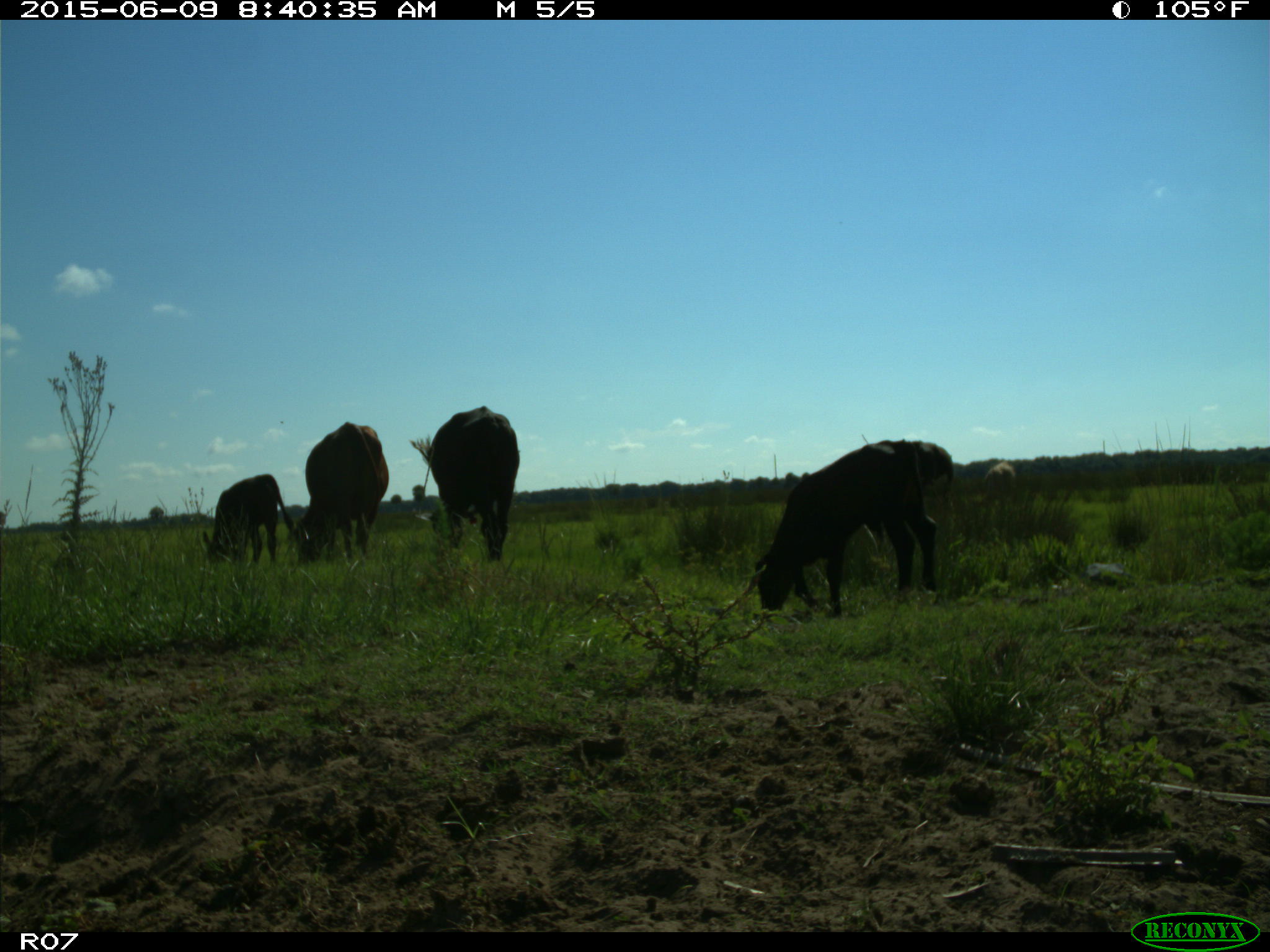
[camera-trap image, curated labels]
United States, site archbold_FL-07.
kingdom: Animalia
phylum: Chordata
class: Mammalia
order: Artiodactyla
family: Bovidae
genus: Bos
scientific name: Bos taurus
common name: domestic cow